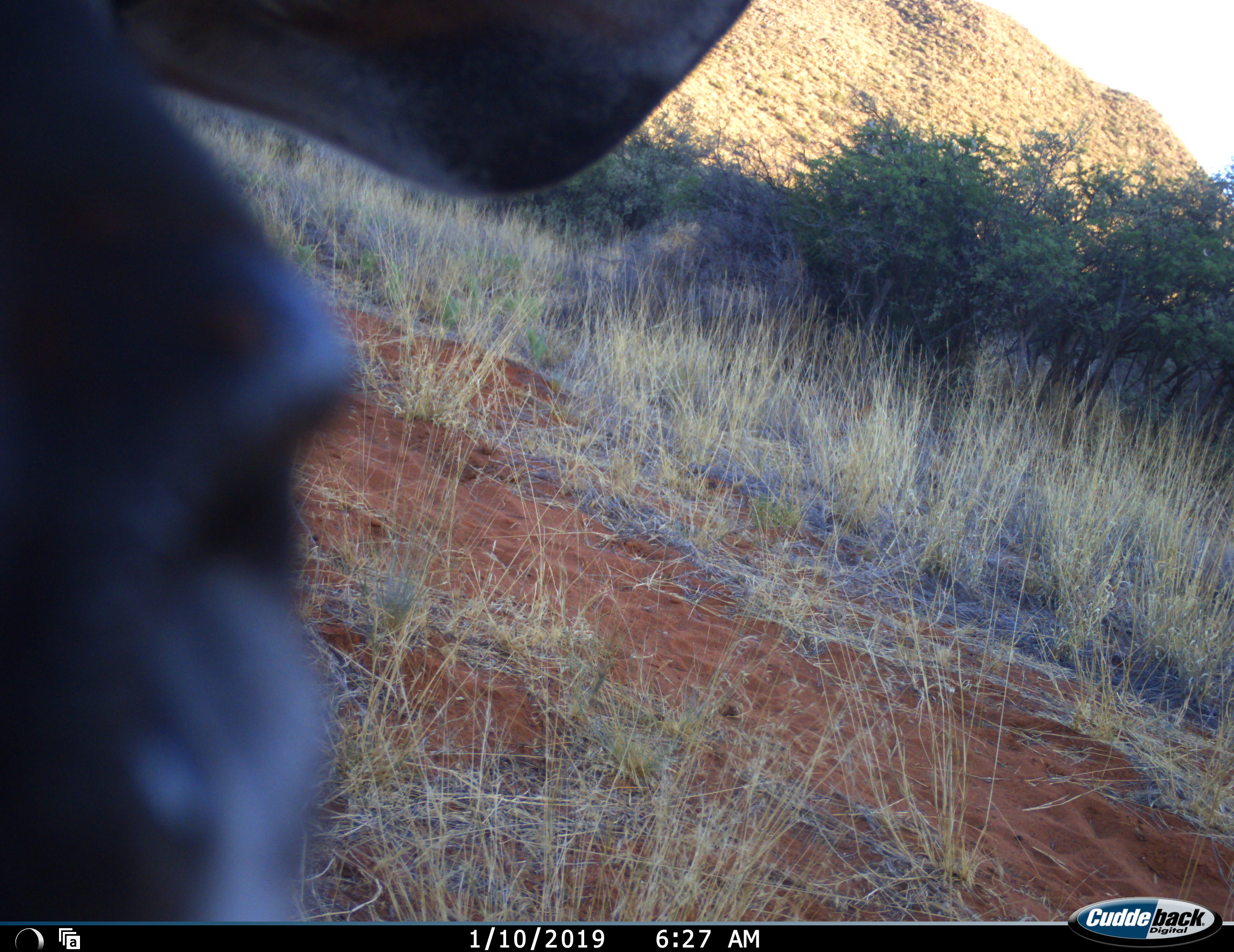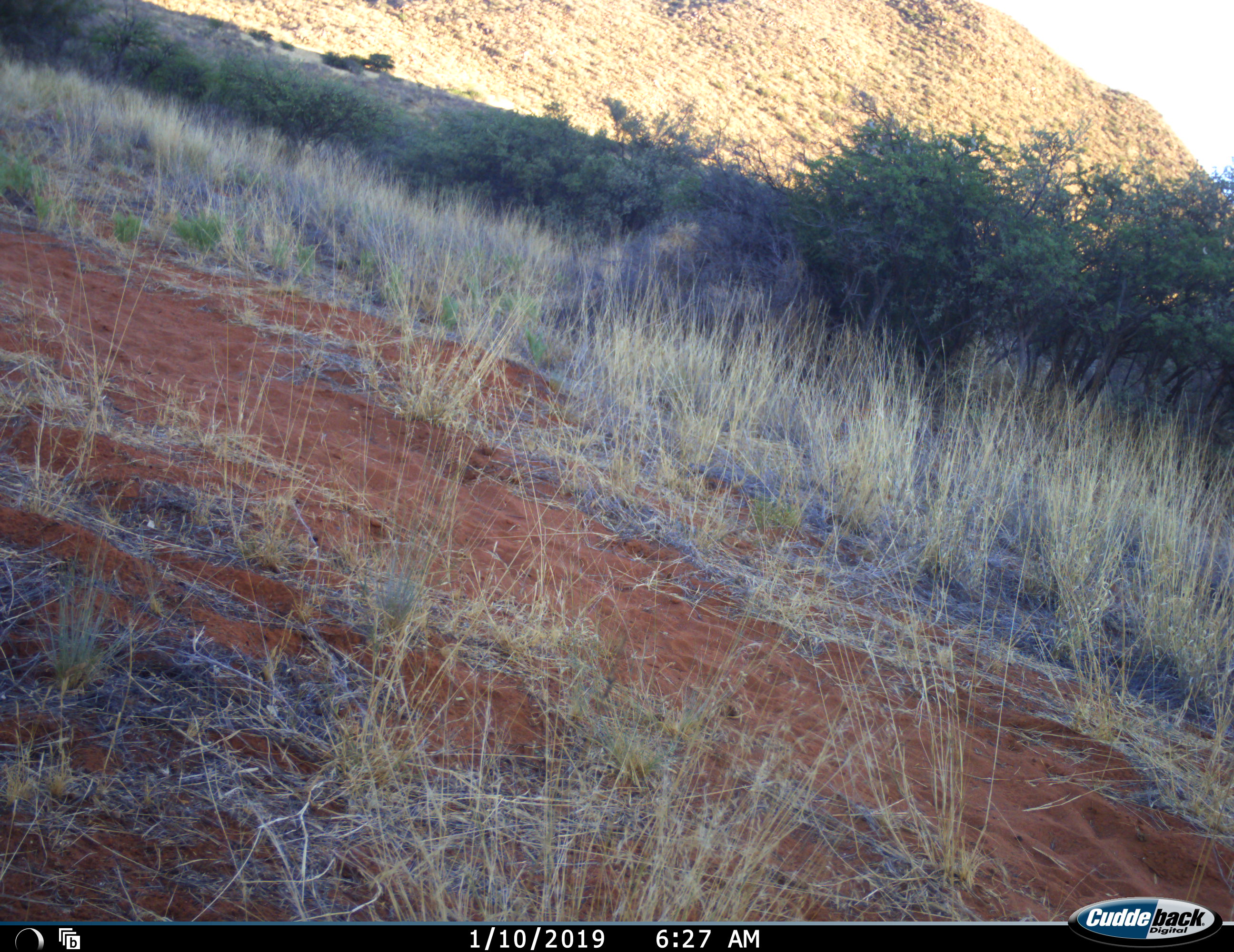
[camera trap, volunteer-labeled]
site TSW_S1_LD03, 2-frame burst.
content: unidentified animal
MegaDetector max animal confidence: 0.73